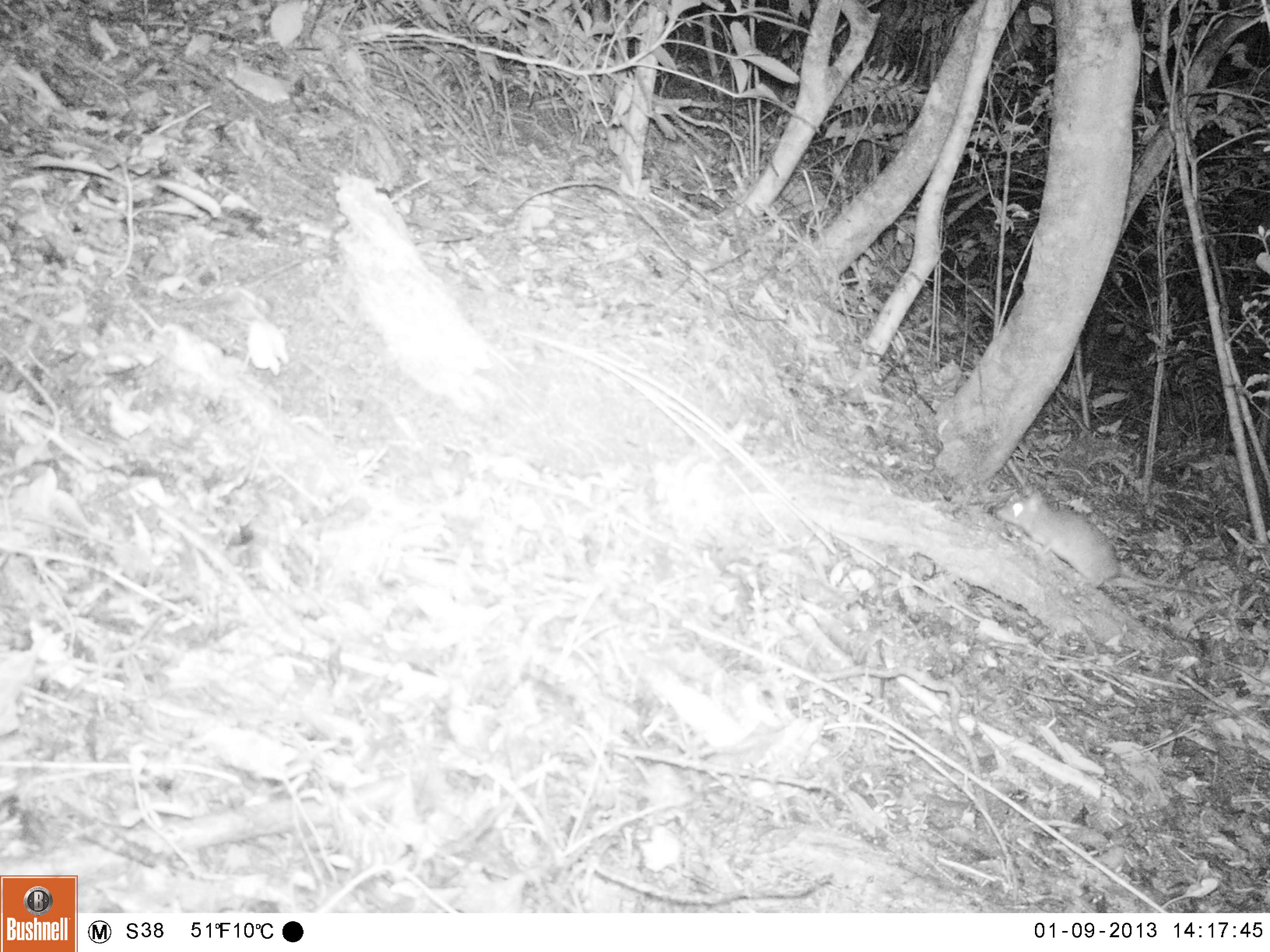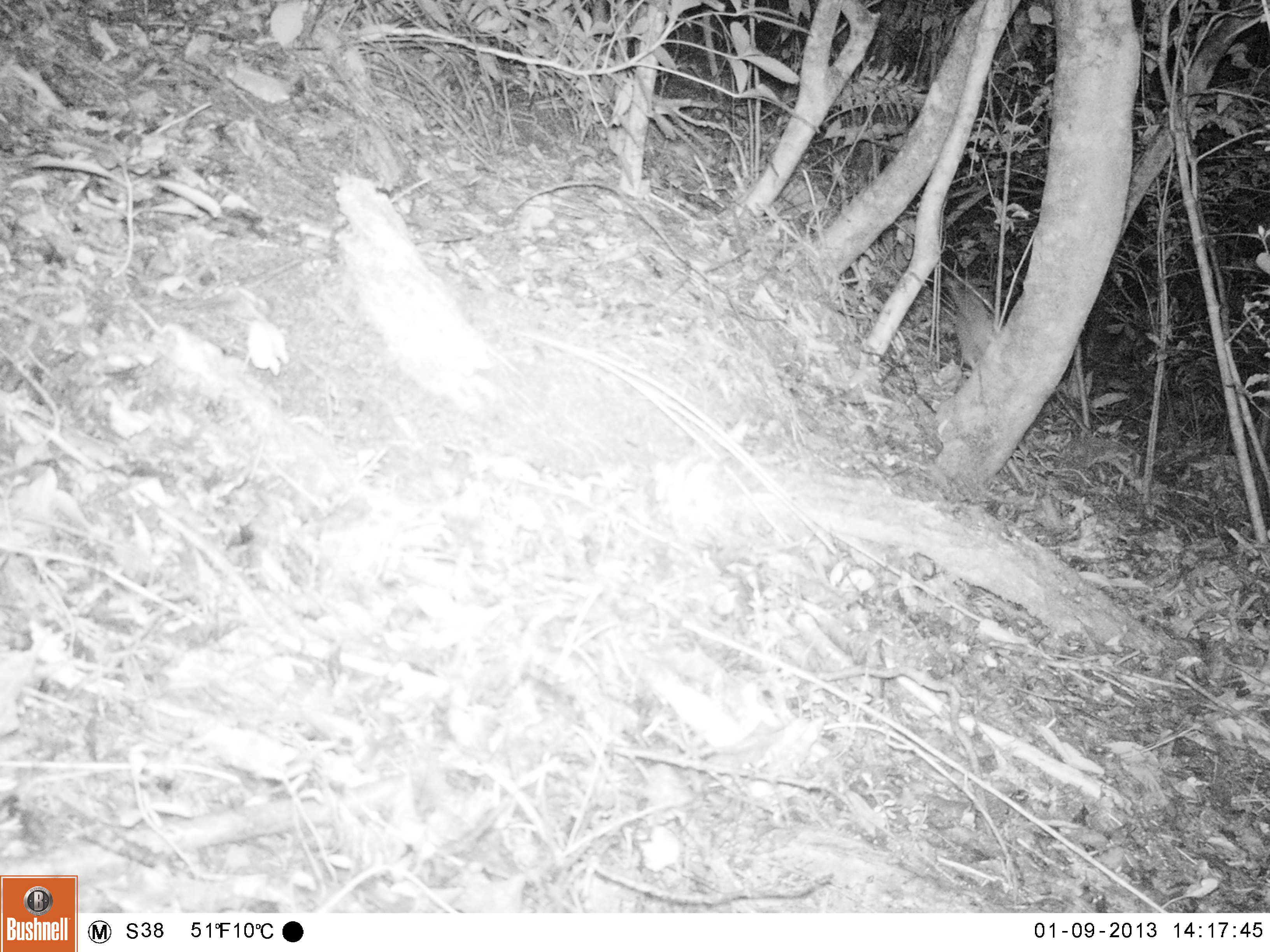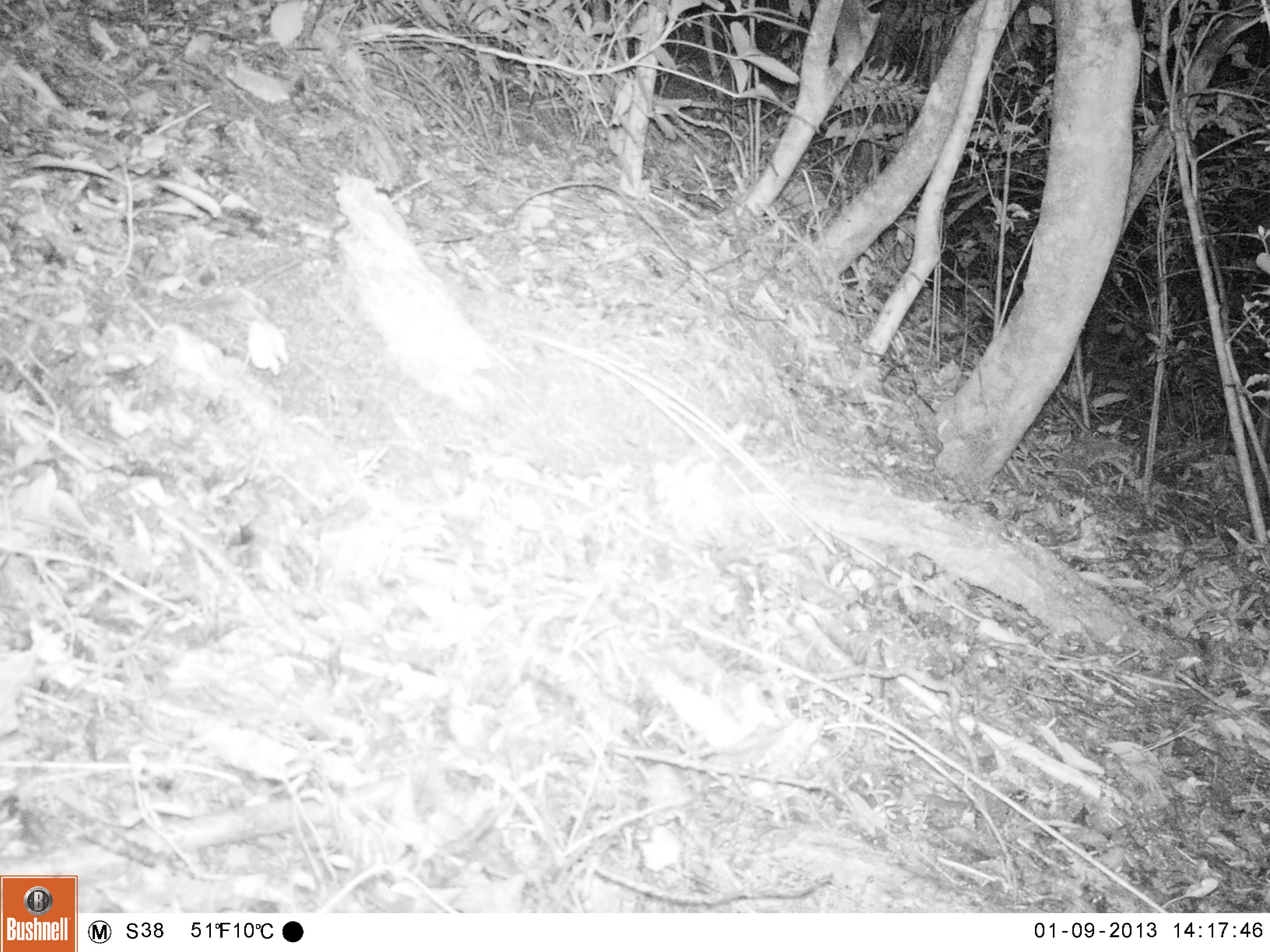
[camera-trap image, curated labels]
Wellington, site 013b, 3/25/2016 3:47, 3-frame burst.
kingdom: Animalia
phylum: Chordata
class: Mammalia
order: Rodentia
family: Muridae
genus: Rattus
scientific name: Rattus rattus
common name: ship rat